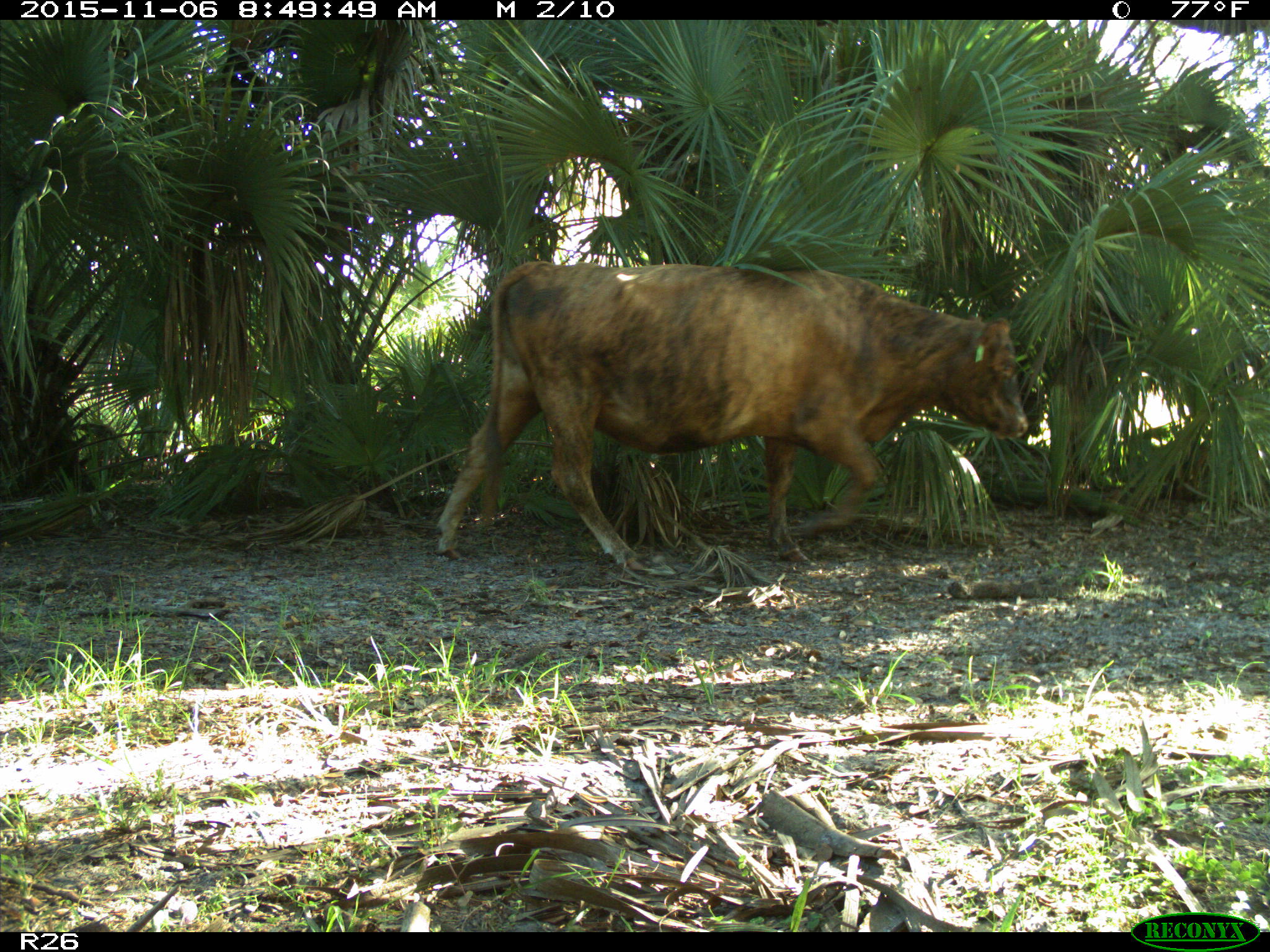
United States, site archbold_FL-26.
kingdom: Animalia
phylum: Chordata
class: Mammalia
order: Artiodactyla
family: Bovidae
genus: Bos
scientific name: Bos taurus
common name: domestic cow